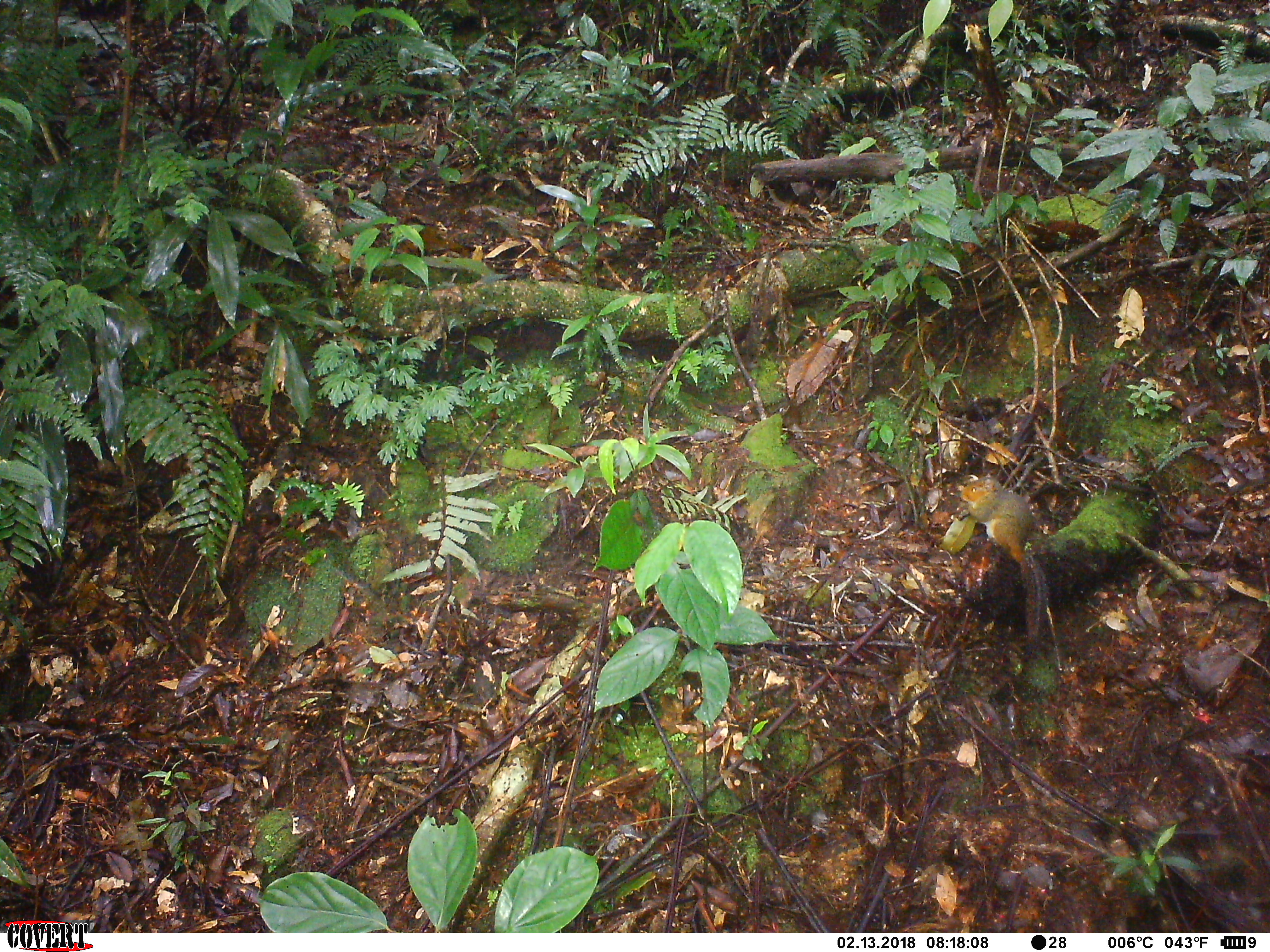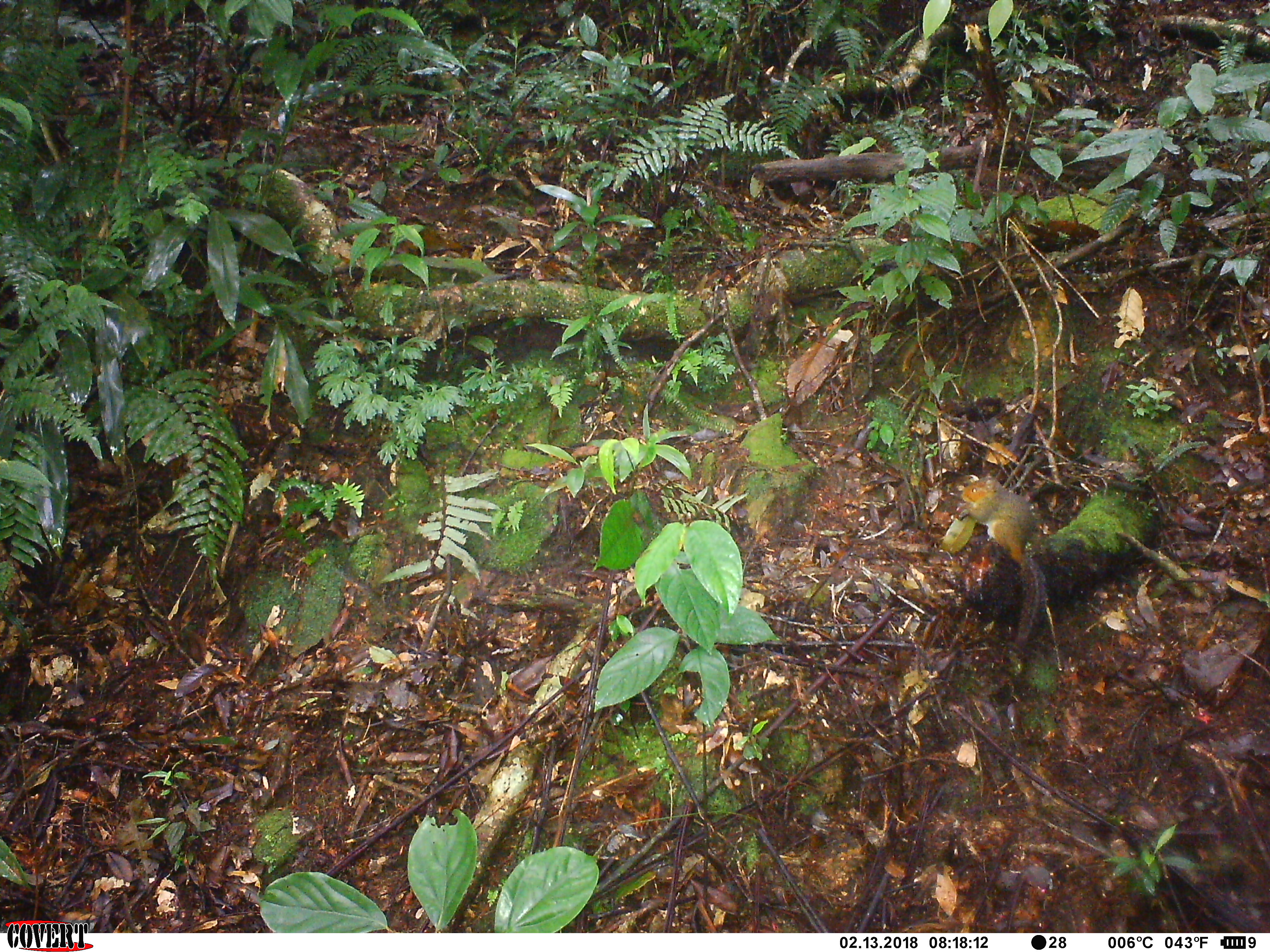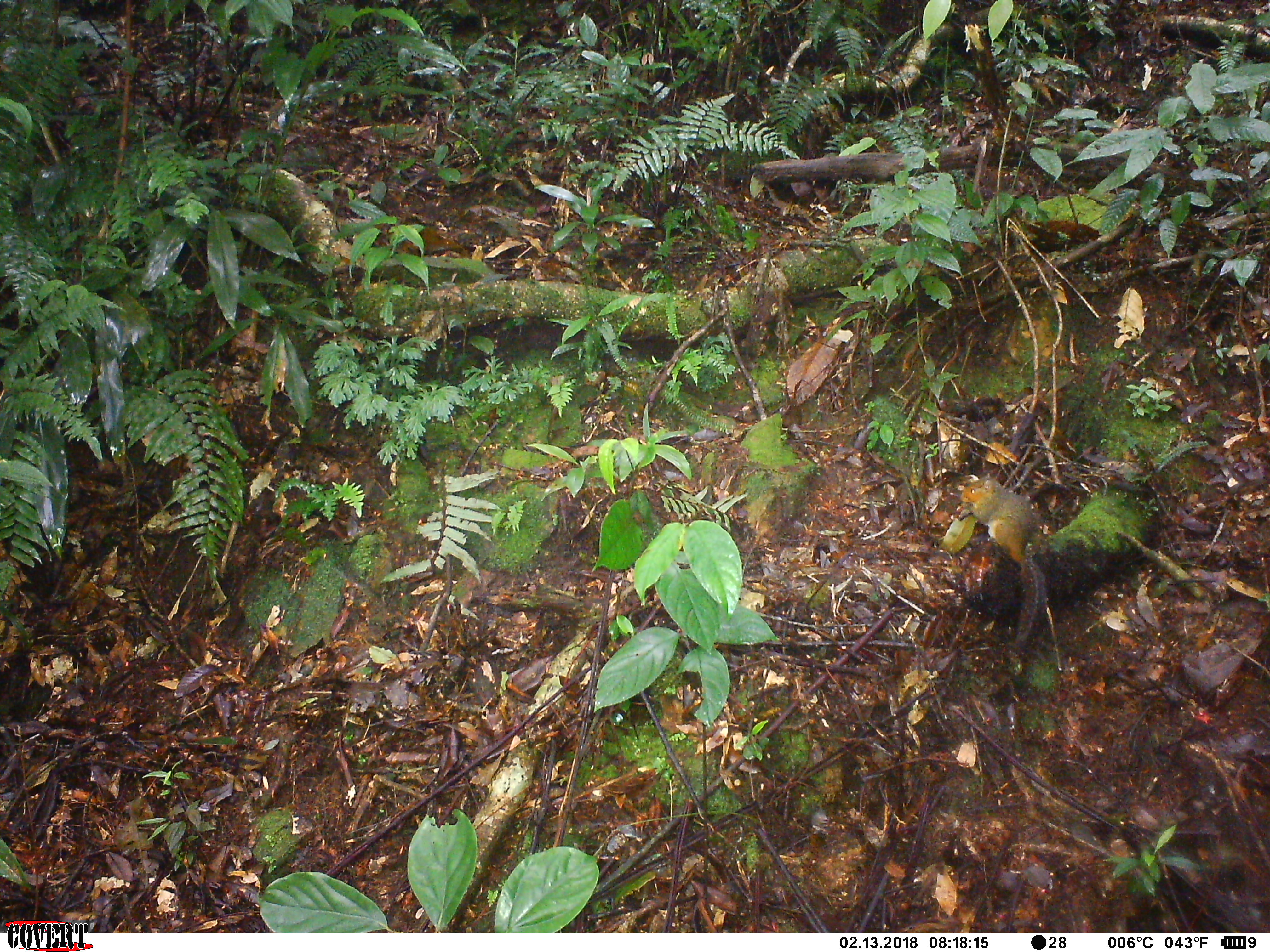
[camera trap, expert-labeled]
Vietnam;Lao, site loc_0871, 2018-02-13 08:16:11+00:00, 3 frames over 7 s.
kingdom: Animalia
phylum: Chordata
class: Mammalia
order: Rodentia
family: Sciuridae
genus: Dremomys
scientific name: Dremomys rufigenis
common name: red-cheeked squirrel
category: red cheeked squirrel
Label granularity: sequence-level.